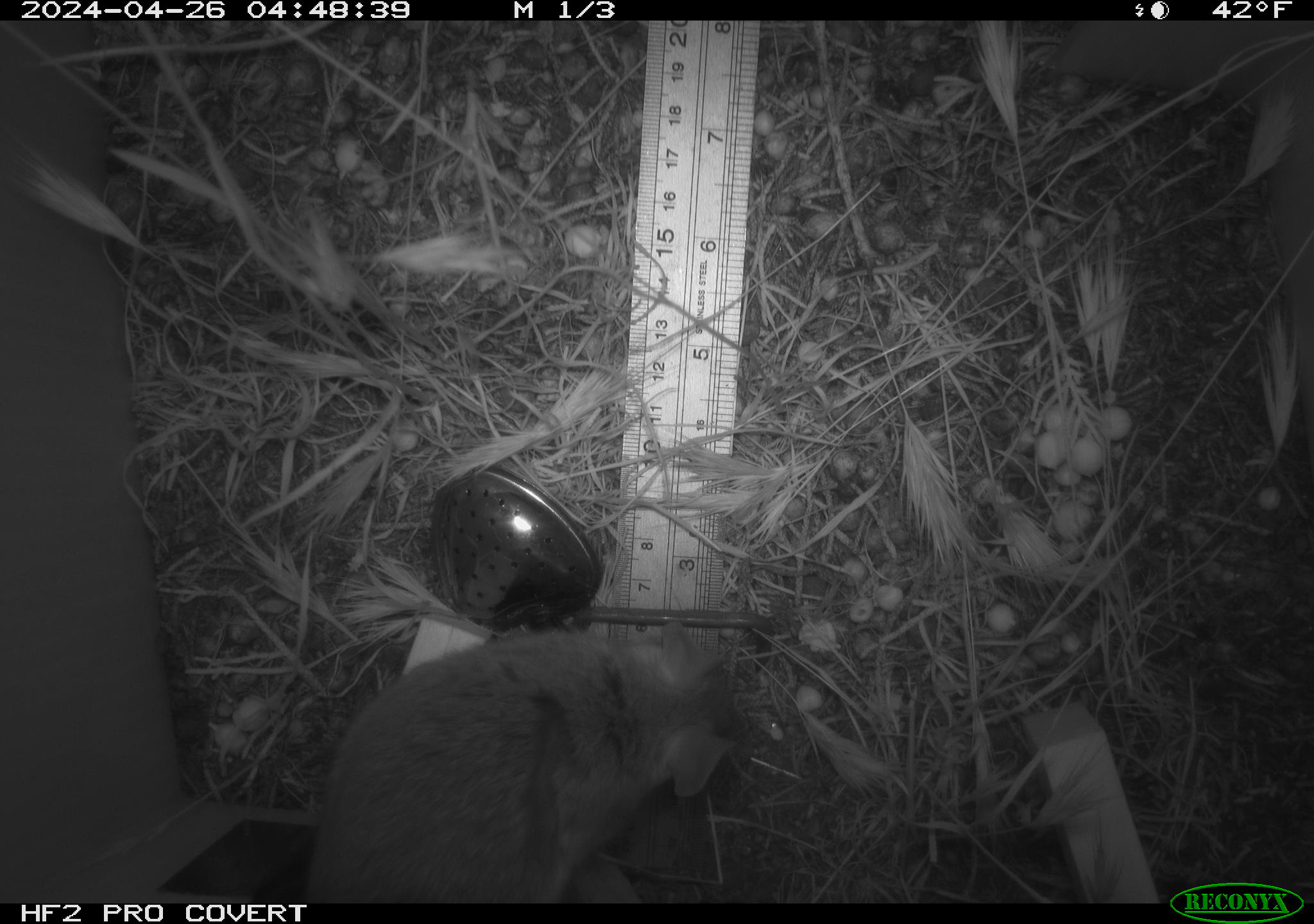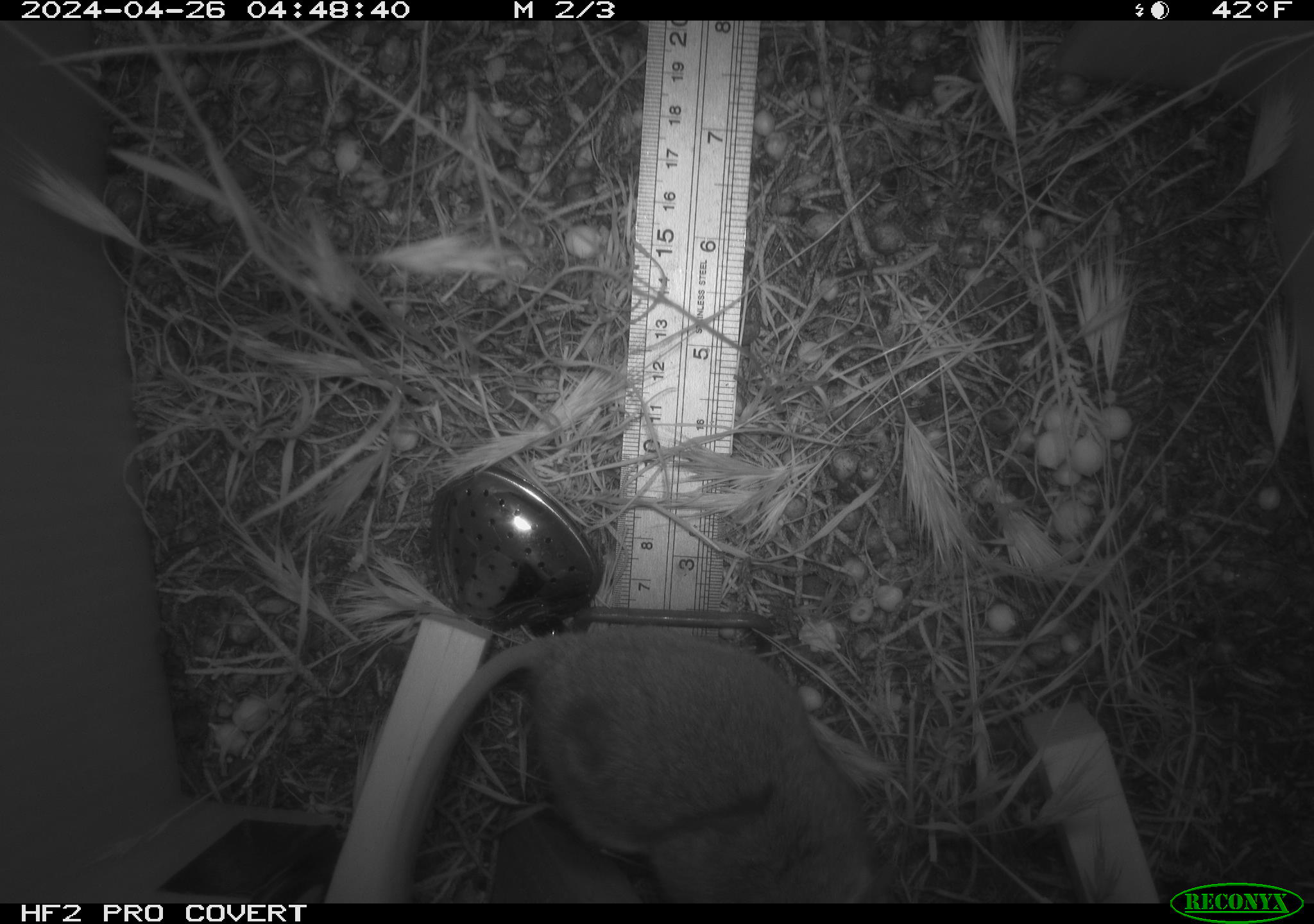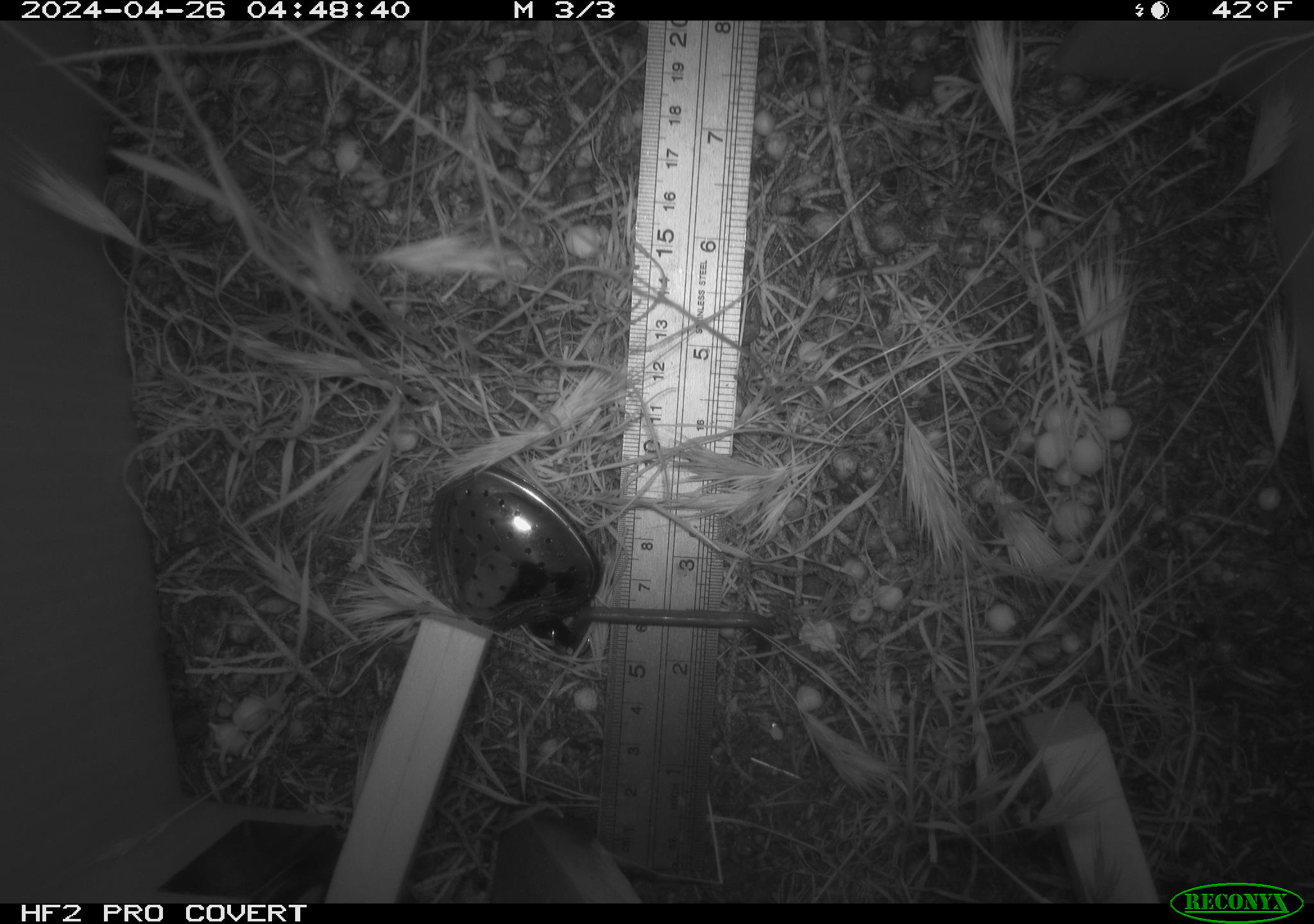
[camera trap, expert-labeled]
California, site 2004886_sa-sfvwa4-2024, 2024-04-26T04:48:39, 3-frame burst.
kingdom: Animalia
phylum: Chordata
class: Mammalia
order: Rodentia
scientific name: Rodentia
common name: mouse species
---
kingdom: Animalia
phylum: Arthropoda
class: Insecta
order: Hymenoptera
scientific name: Hymenoptera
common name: ants, bees, wasps, and sawflies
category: hymenoptera order